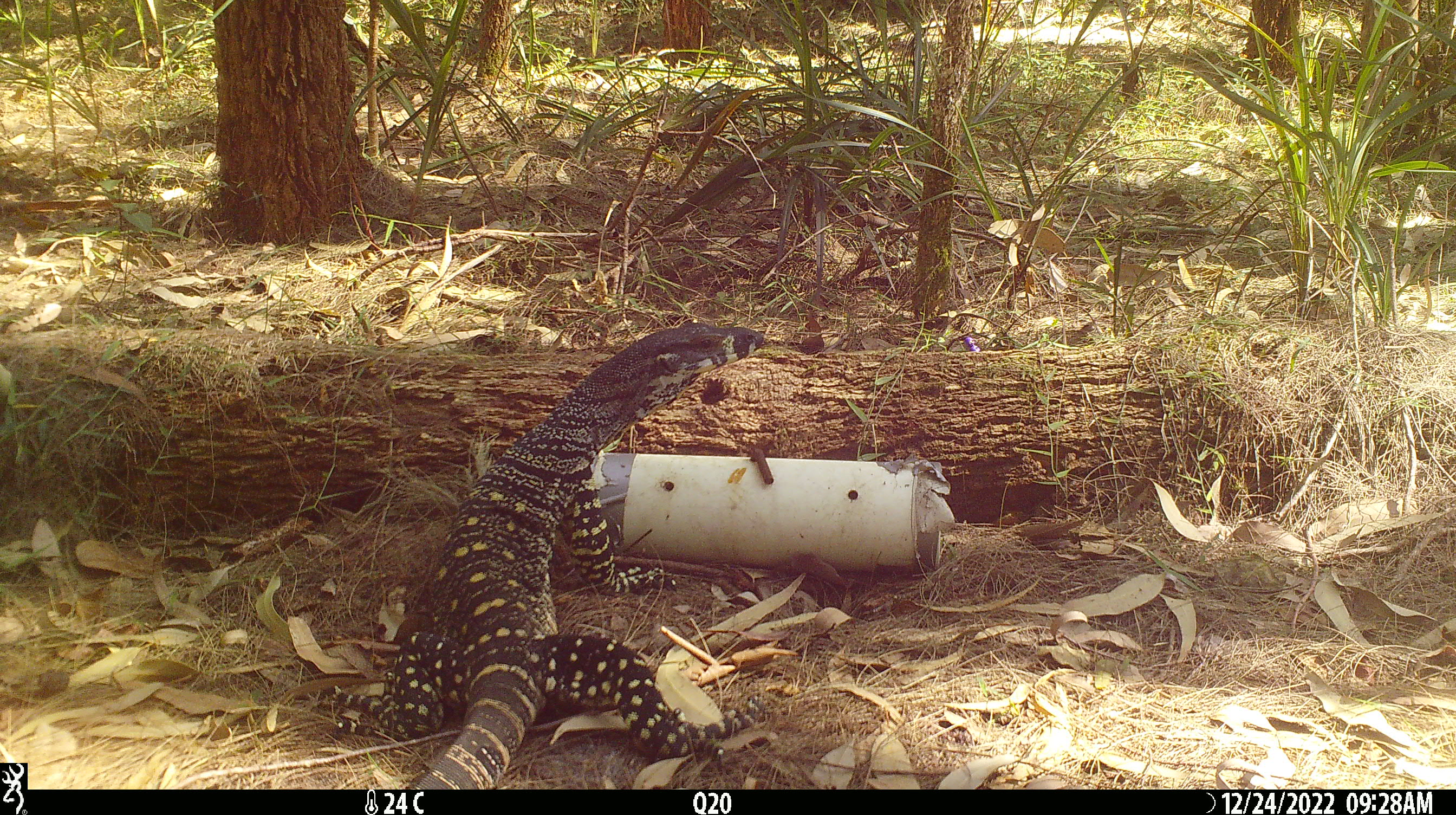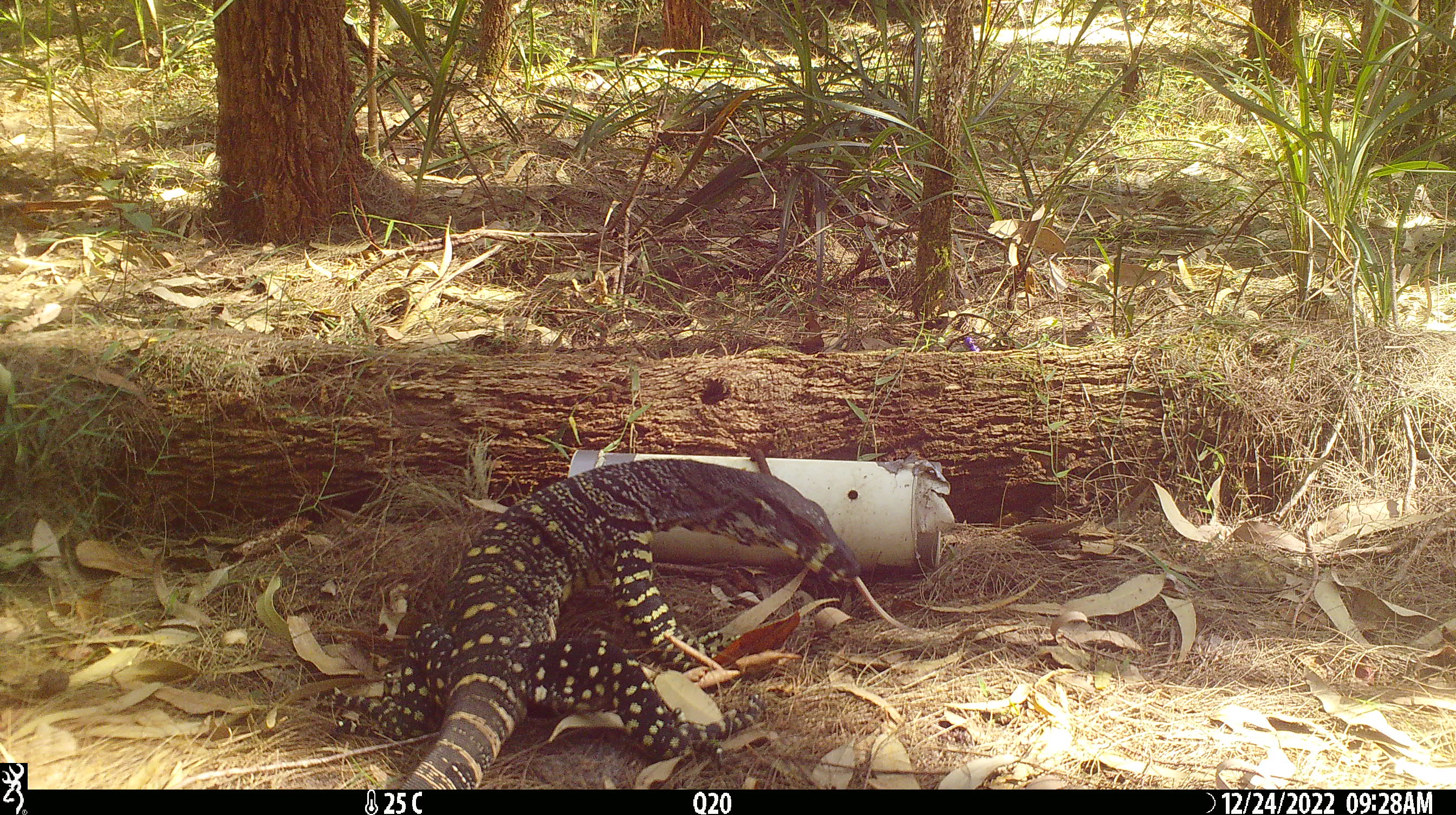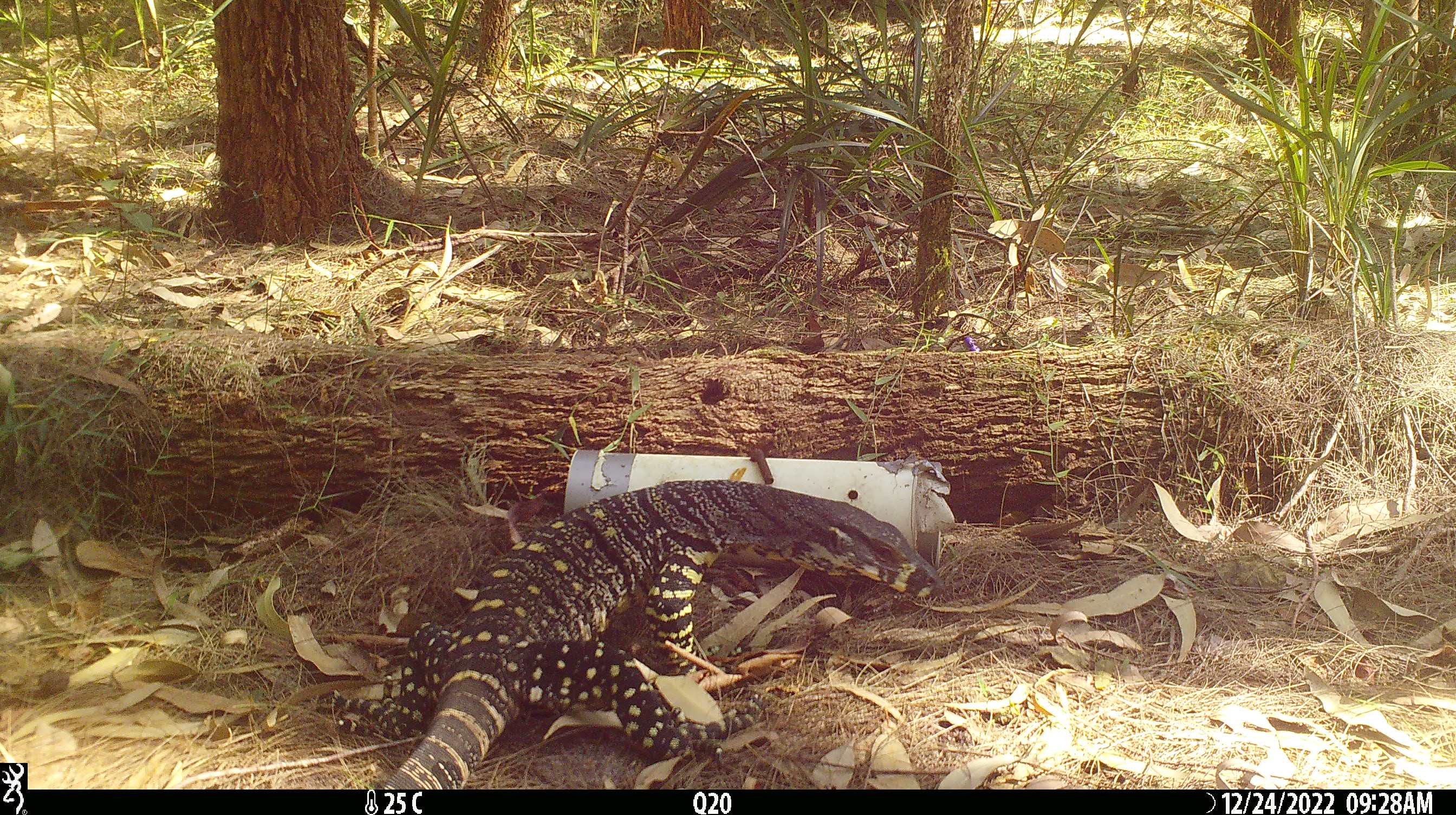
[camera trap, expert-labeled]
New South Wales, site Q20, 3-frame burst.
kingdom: Animalia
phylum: Chordata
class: Reptilia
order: Squamata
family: Varanidae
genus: Varanus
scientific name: Varanus varius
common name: lace monitor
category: goanna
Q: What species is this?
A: Goanna (lace monitor) (Varanus varius).